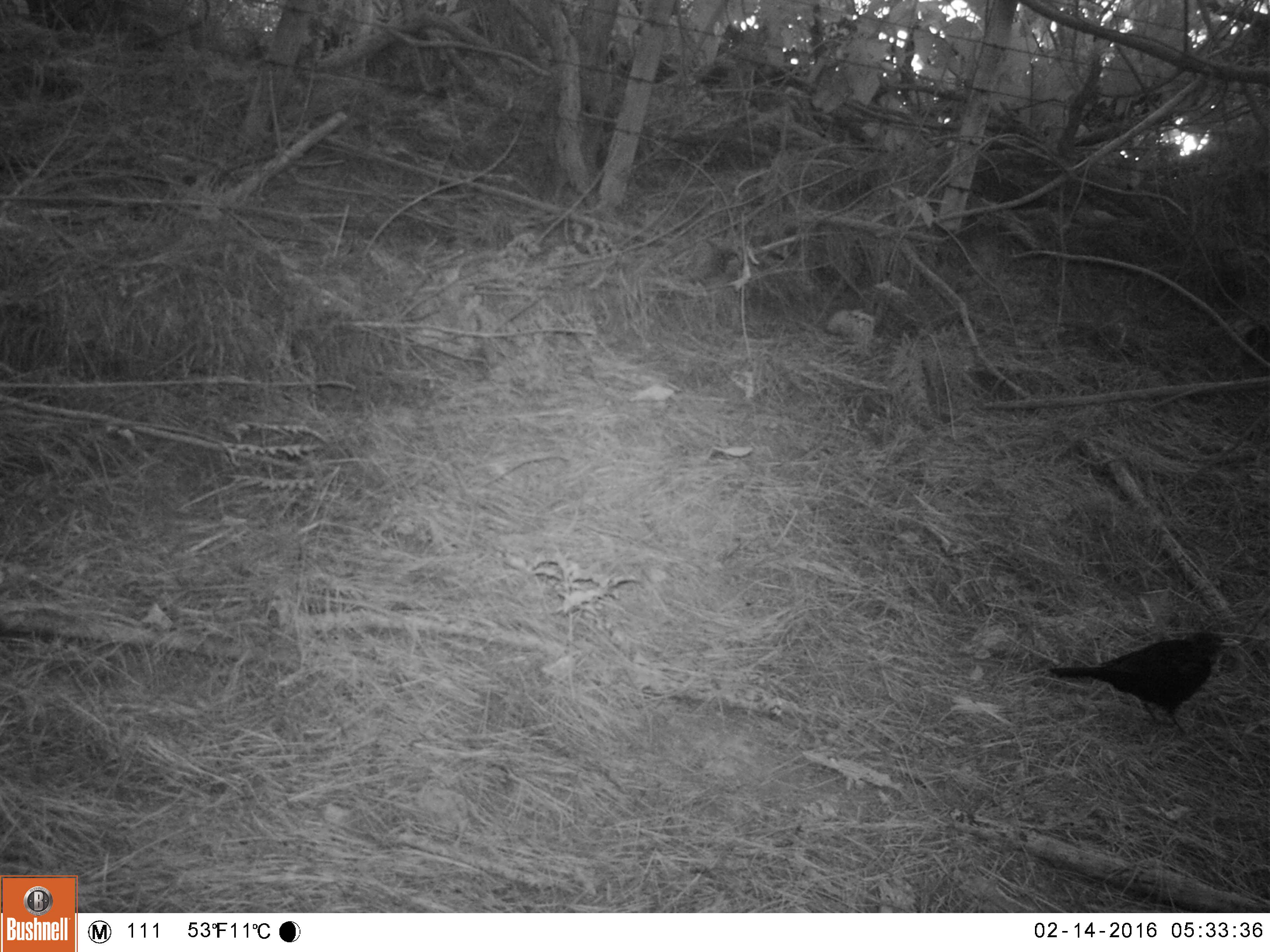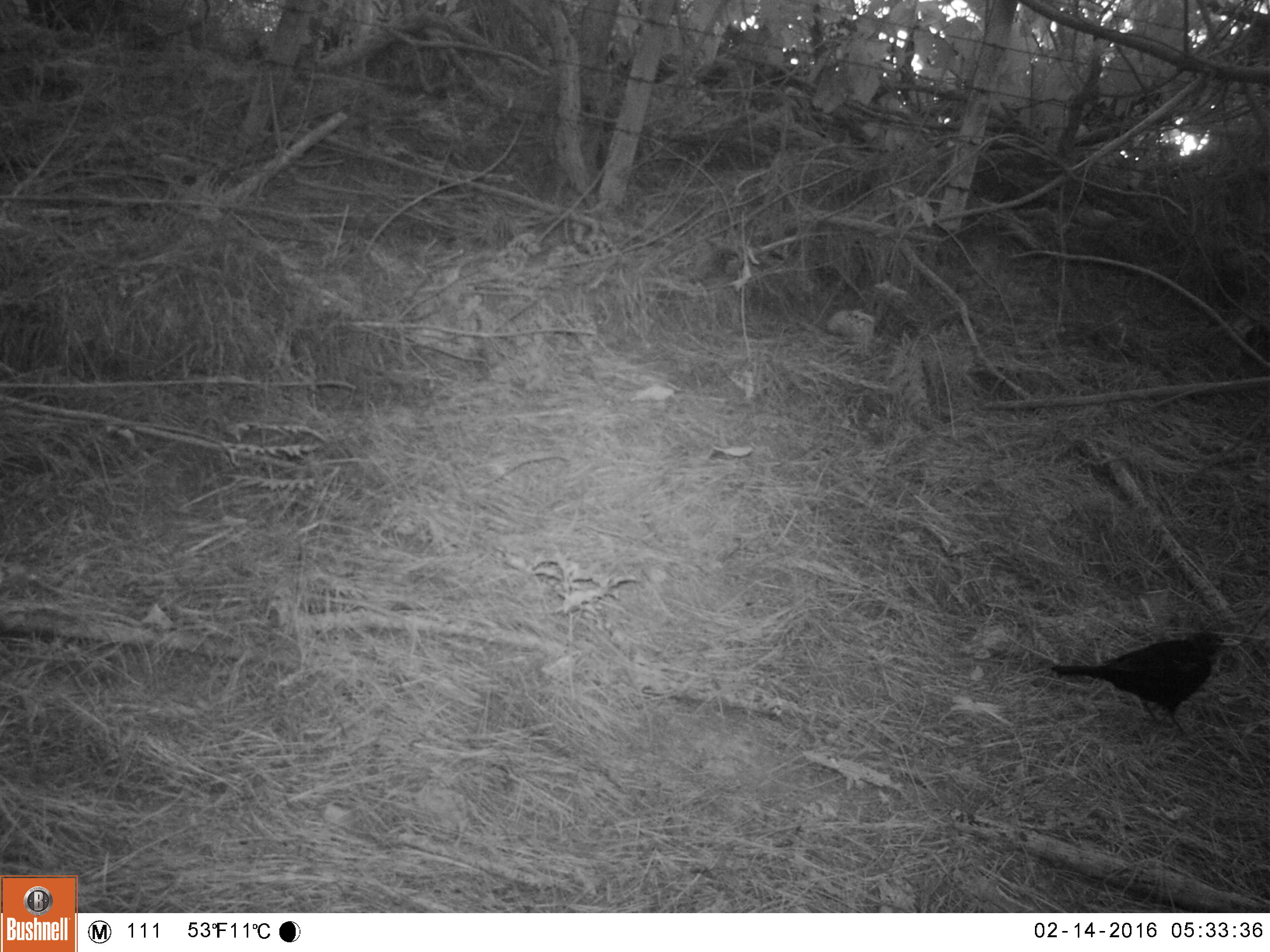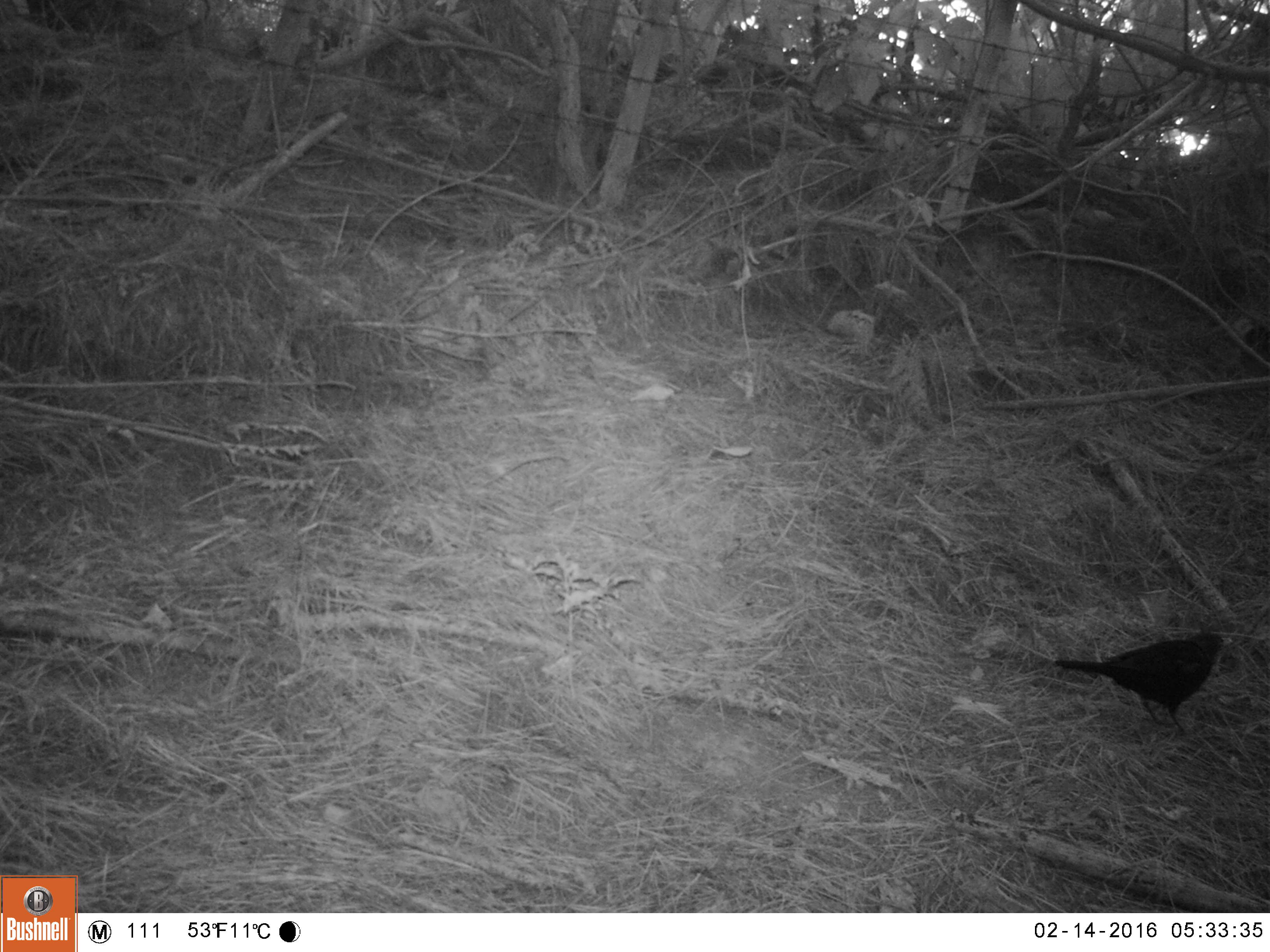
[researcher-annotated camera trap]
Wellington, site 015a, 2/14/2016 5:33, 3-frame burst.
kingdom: Animalia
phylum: Chordata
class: Aves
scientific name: Aves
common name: bird